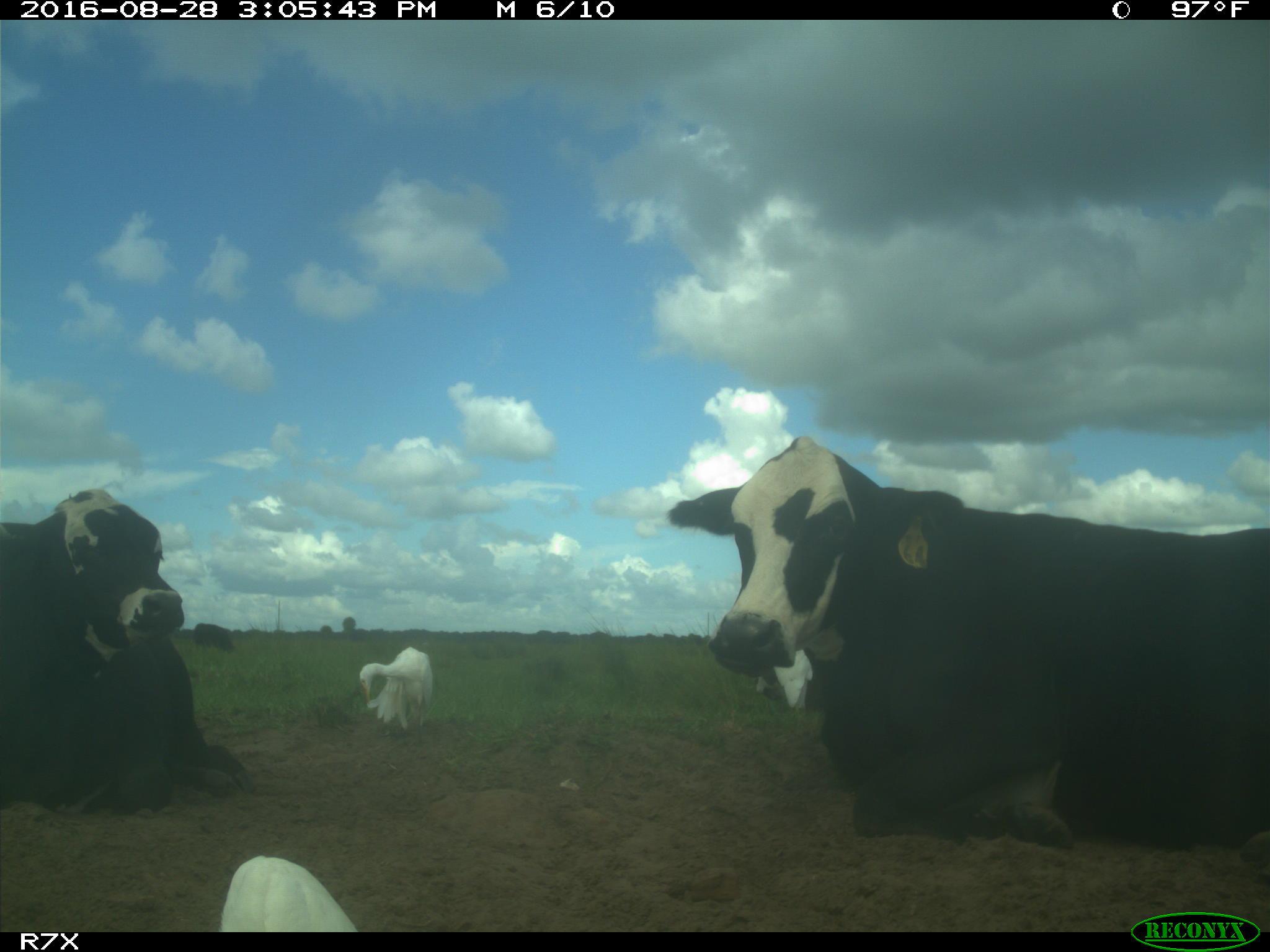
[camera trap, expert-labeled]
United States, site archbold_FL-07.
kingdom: Animalia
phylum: Chordata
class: Mammalia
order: Artiodactyla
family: Bovidae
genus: Bos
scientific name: Bos taurus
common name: domestic cow